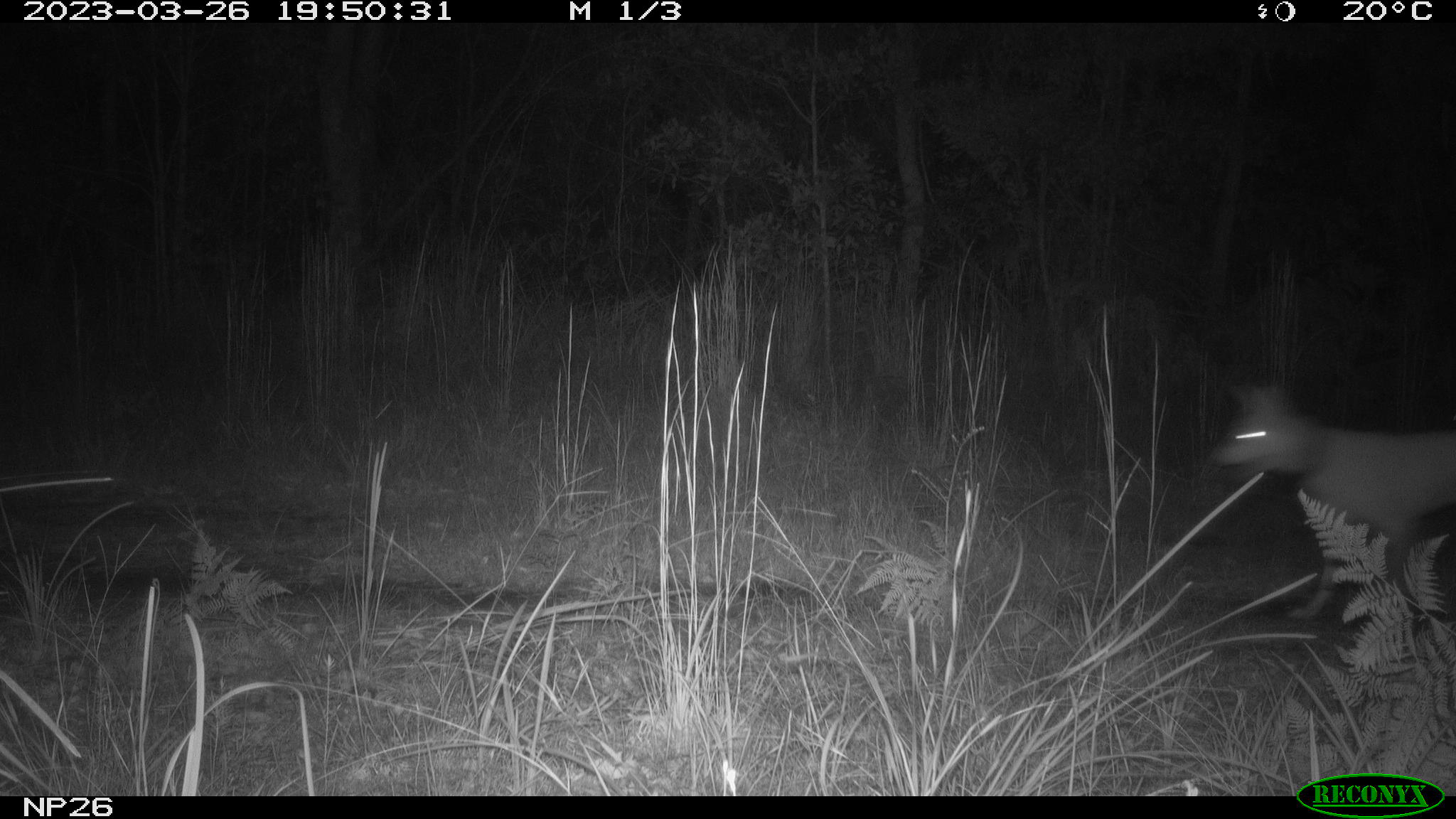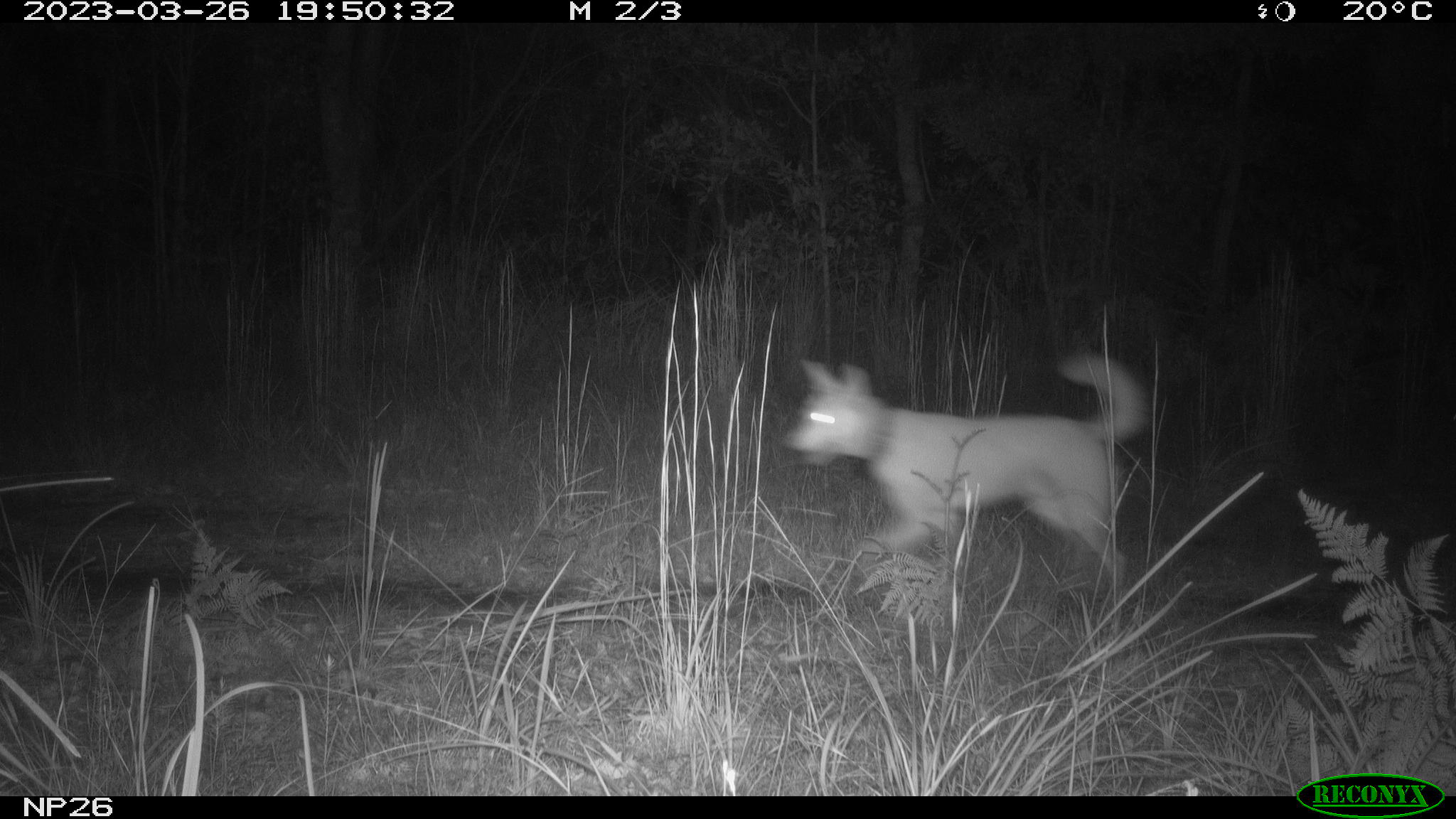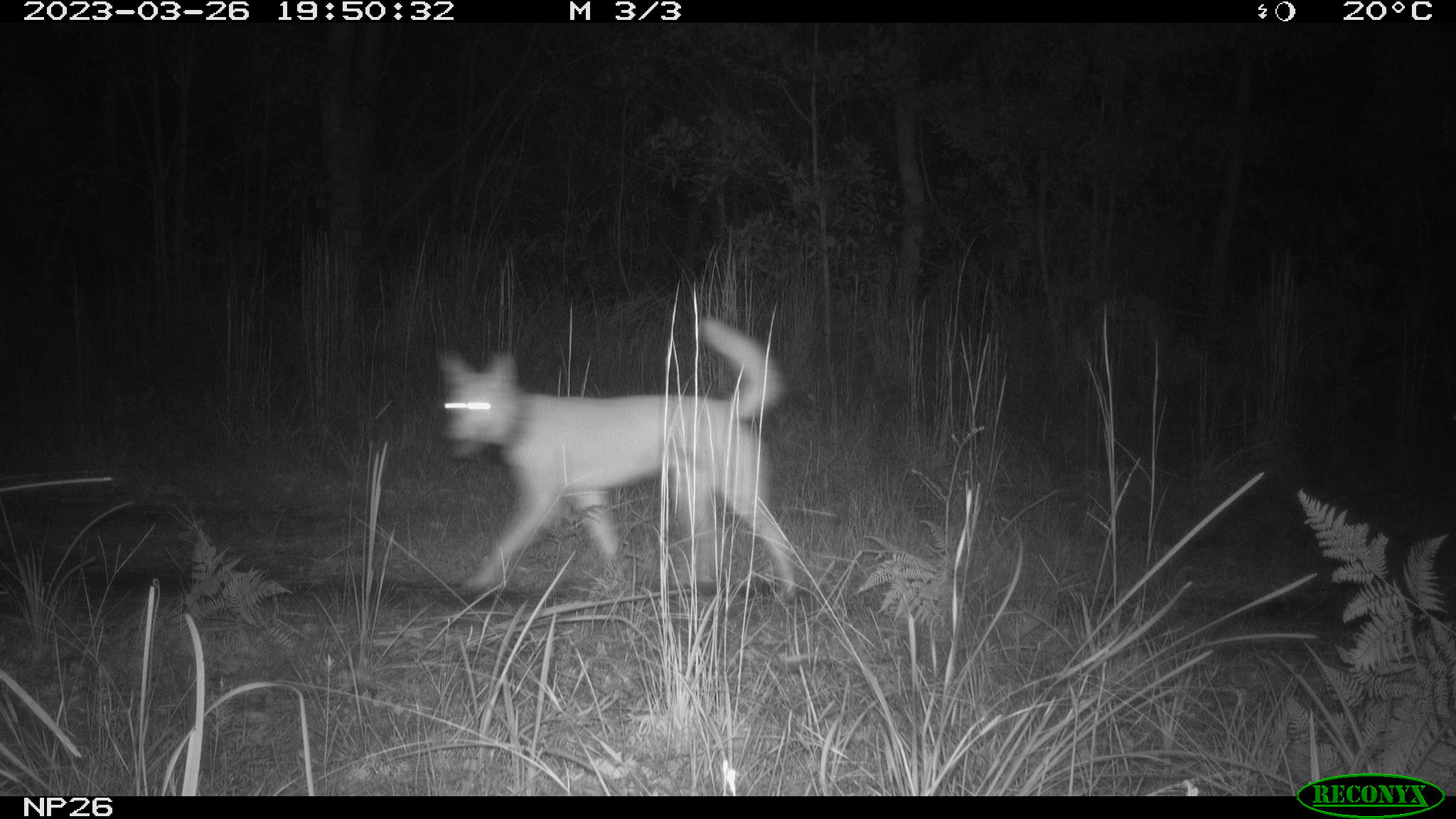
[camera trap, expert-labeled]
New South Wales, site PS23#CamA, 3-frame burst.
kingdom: Animalia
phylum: Chordata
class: Mammalia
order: Carnivora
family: Canidae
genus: Canis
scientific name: Canis familiaris dingo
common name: dingo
Dingo (Canis familiaris dingo).